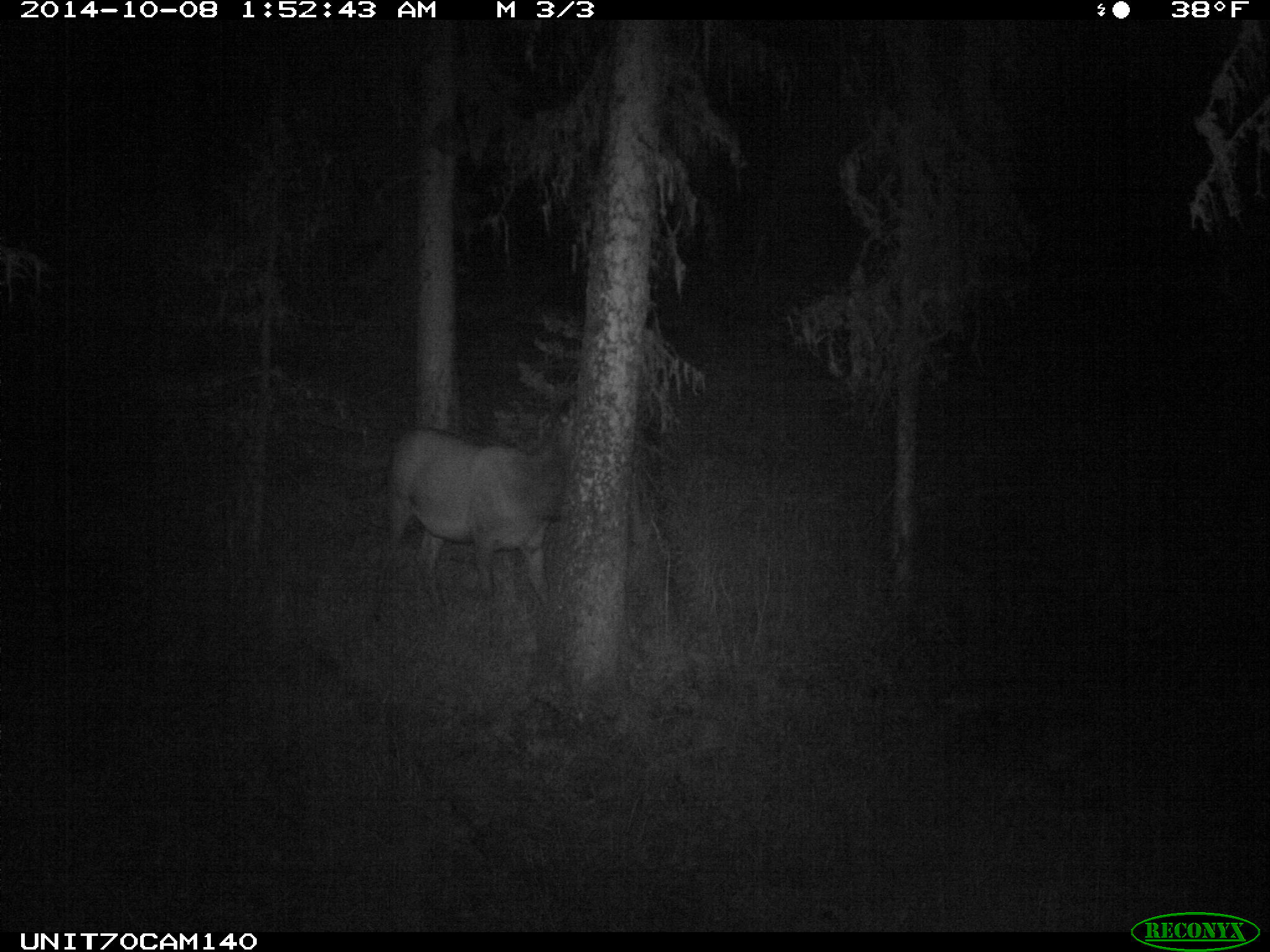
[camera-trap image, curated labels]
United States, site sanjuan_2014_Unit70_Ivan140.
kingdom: Animalia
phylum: Chordata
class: Mammalia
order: Artiodactyla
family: Cervidae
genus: Cervus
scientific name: Cervus elaphus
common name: red deer